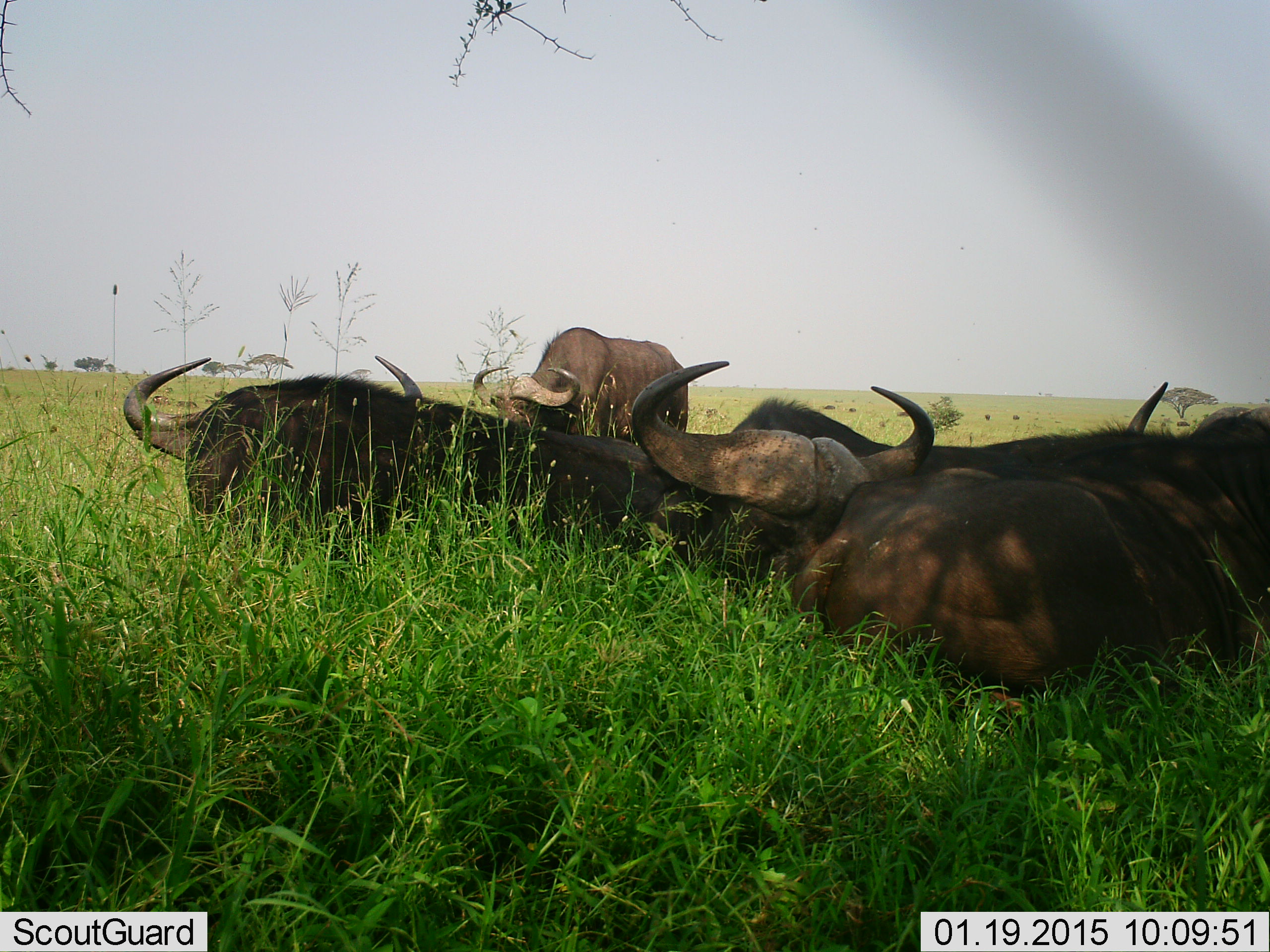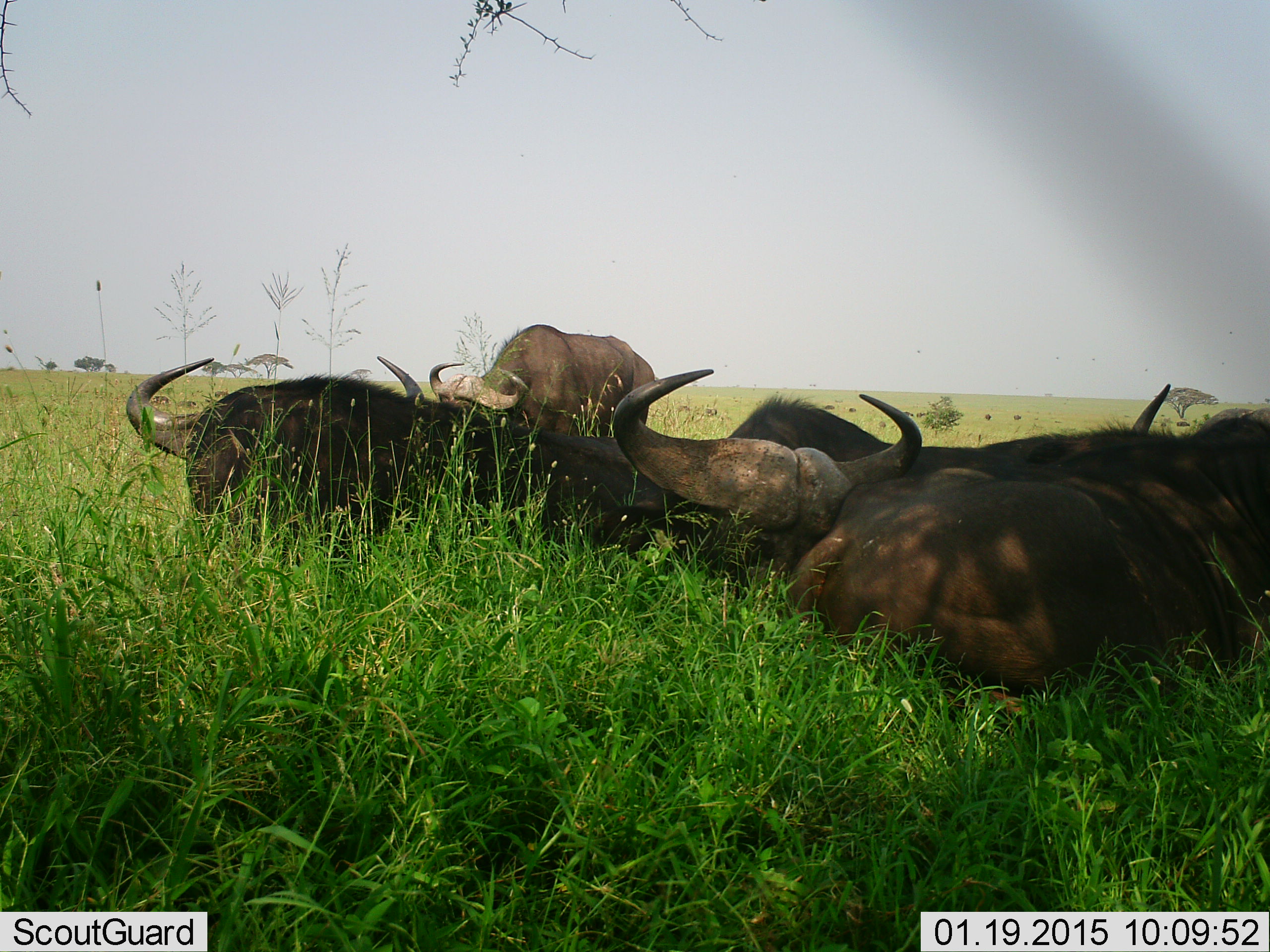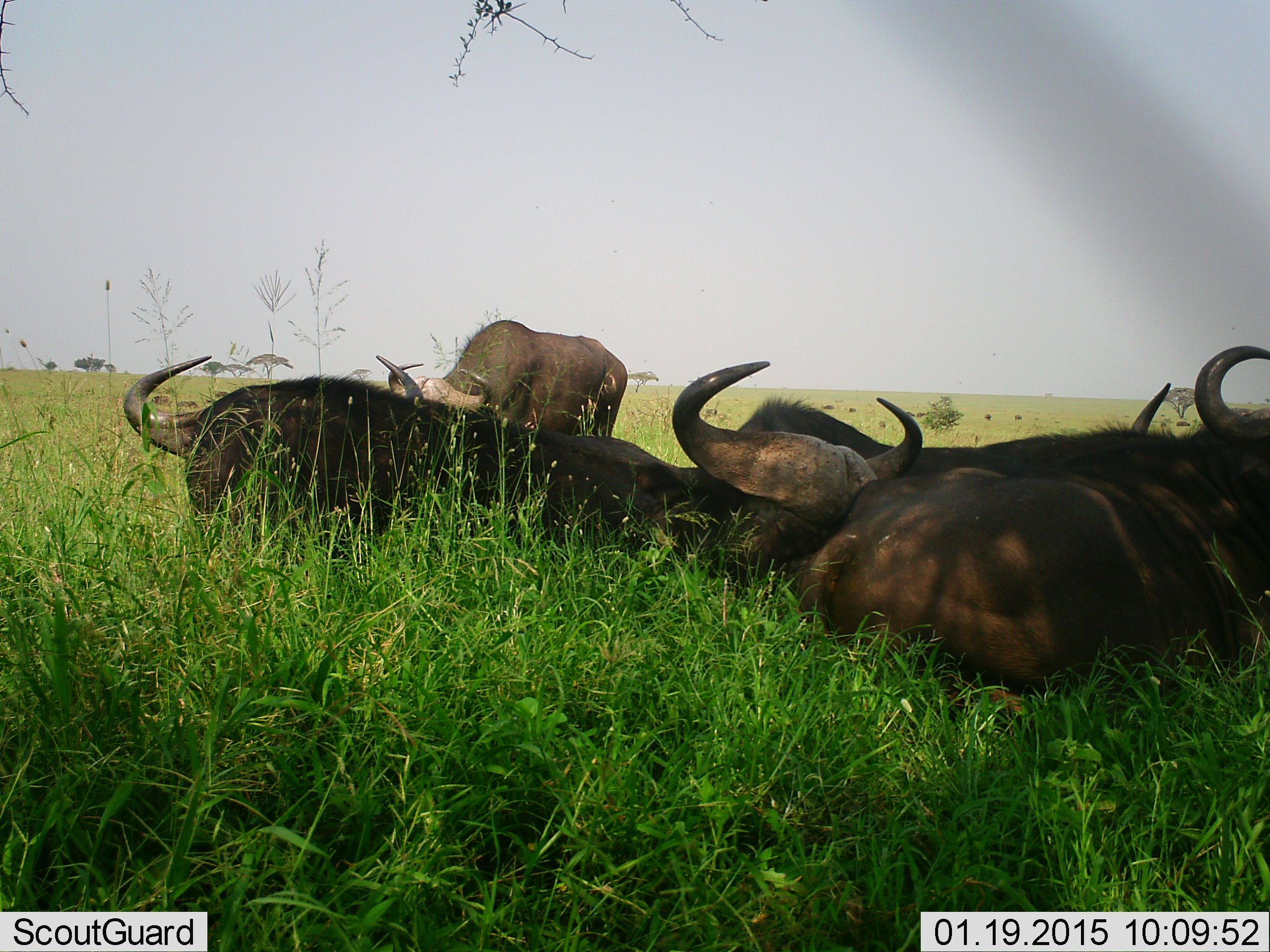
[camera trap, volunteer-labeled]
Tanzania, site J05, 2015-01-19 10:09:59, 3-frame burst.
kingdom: Animalia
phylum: Chordata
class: Mammalia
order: Artiodactyla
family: Bovidae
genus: Syncerus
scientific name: Syncerus caffer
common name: cape buffalo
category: buffalo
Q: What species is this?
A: Buffalo (cape buffalo) (Syncerus caffer).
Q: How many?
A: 5.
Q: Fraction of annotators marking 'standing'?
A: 20%.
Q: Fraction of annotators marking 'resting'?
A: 90%.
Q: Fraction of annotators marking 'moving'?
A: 30%.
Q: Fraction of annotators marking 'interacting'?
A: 10%.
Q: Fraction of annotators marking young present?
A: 0%.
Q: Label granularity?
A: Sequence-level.